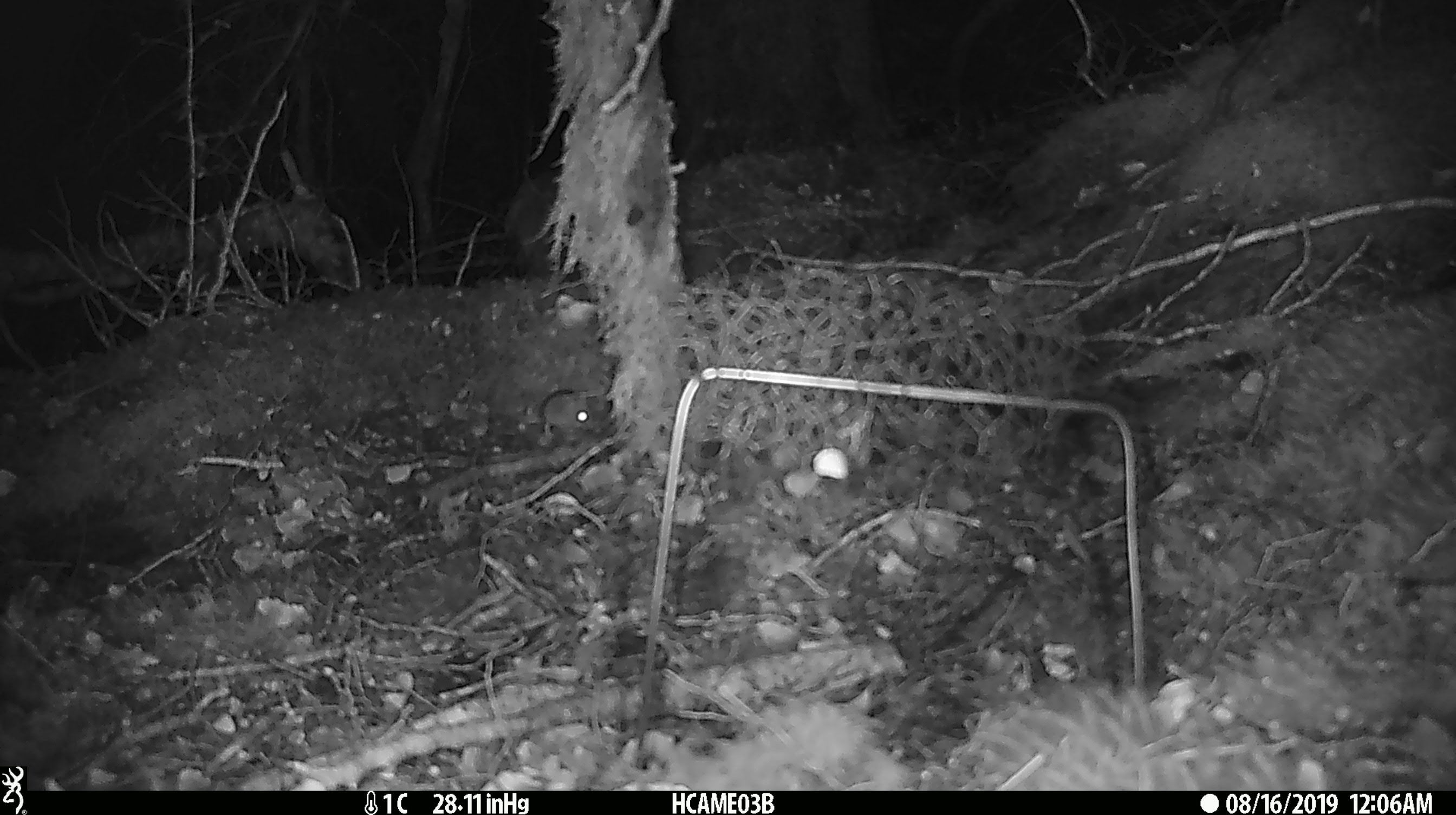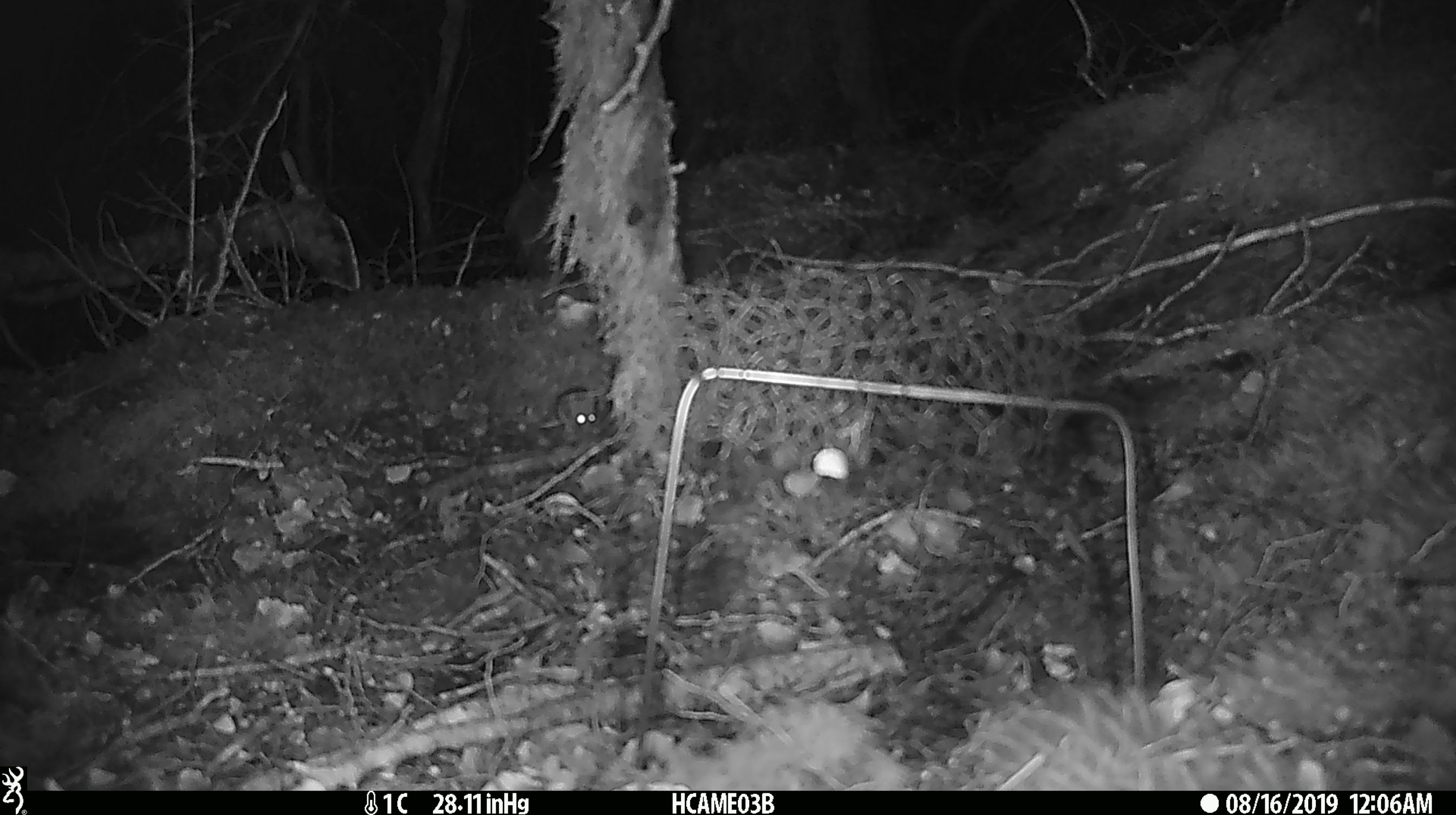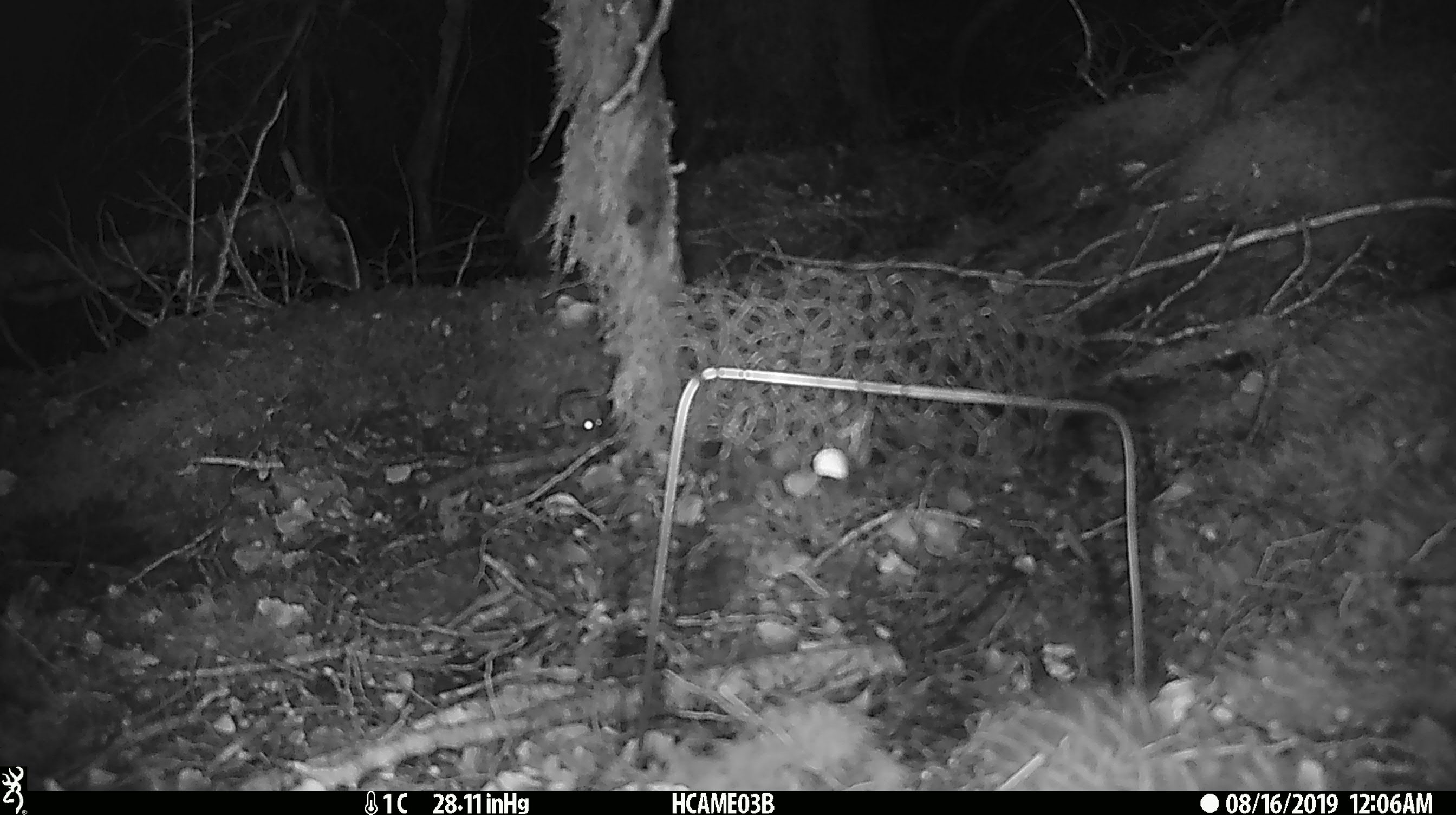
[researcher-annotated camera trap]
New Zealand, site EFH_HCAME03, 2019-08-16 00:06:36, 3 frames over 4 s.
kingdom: Animalia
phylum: Chordata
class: Mammalia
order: Rodentia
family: Muridae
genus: Mus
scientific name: Mus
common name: mouse